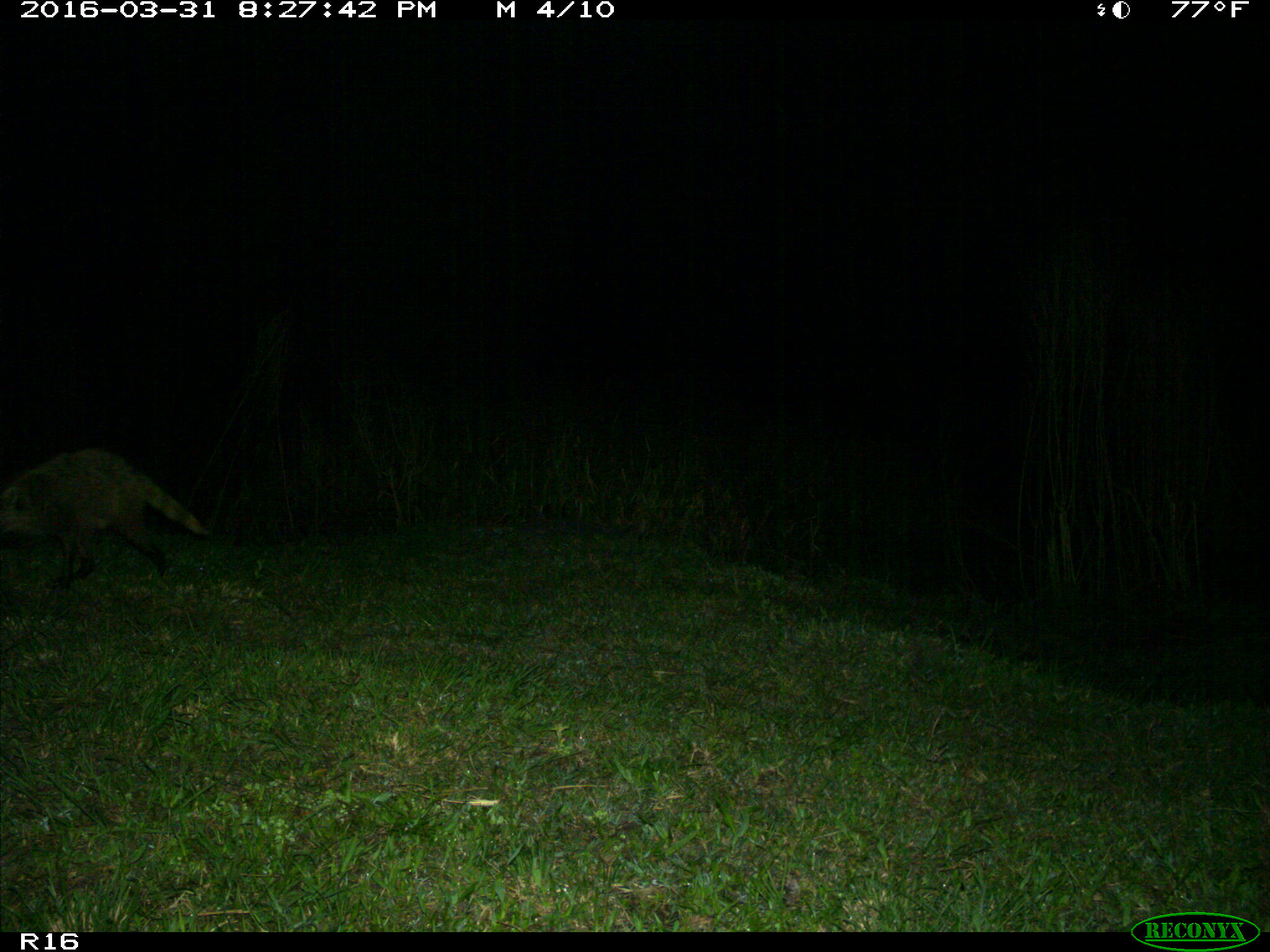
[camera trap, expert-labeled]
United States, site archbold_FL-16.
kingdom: Animalia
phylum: Chordata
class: Mammalia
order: Carnivora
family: Procyonidae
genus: Procyon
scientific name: Procyon lotor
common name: common raccoon